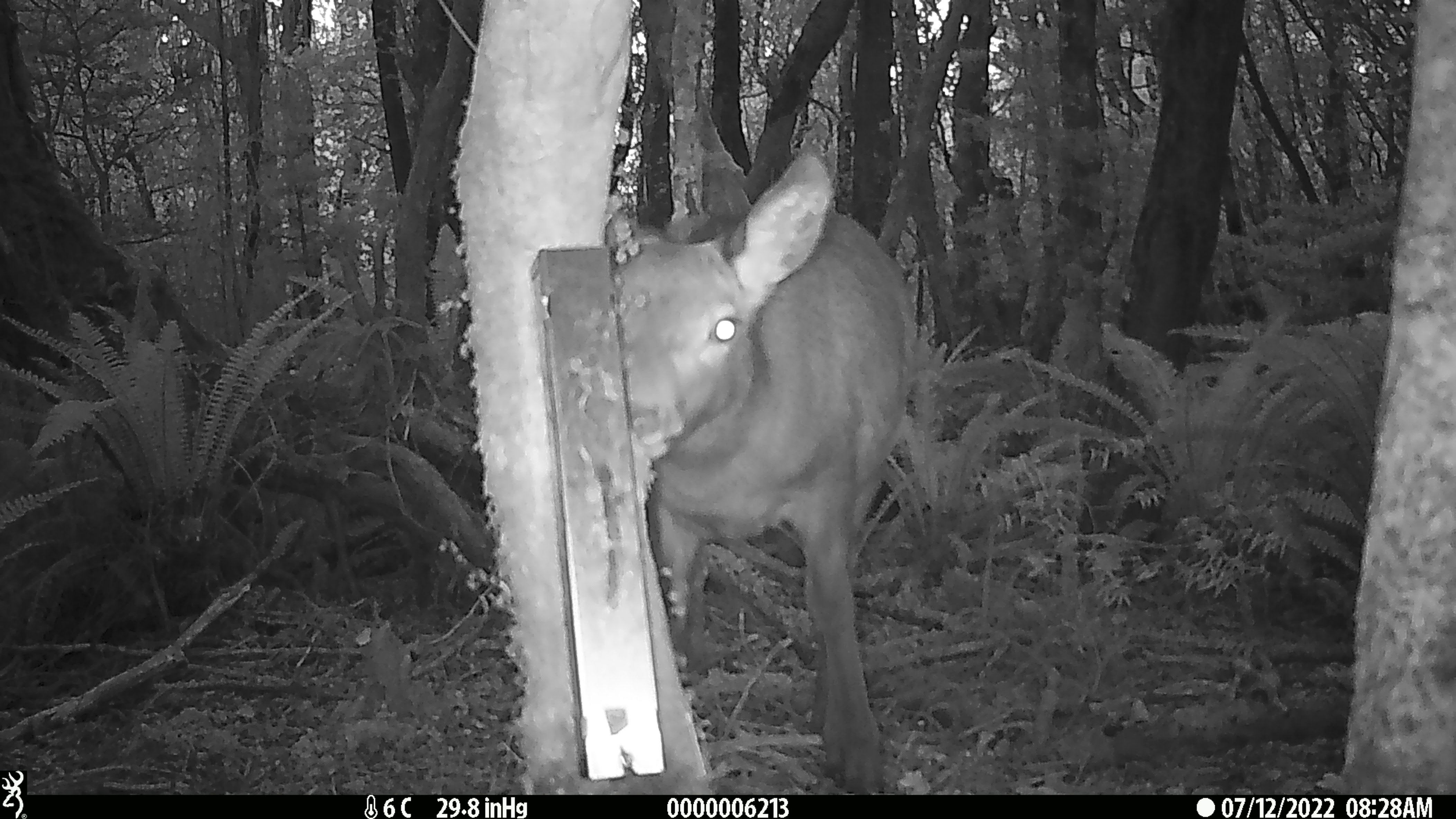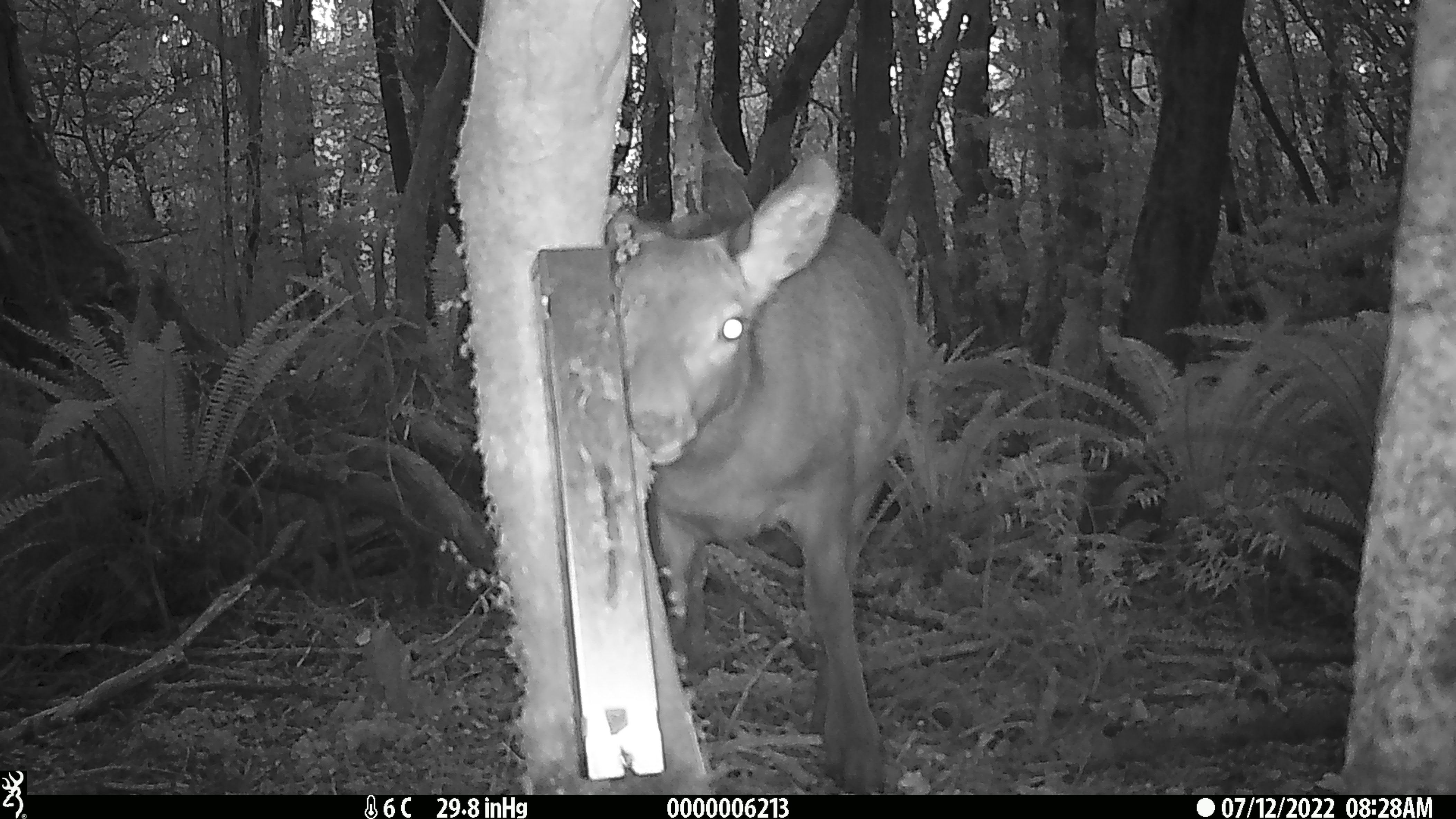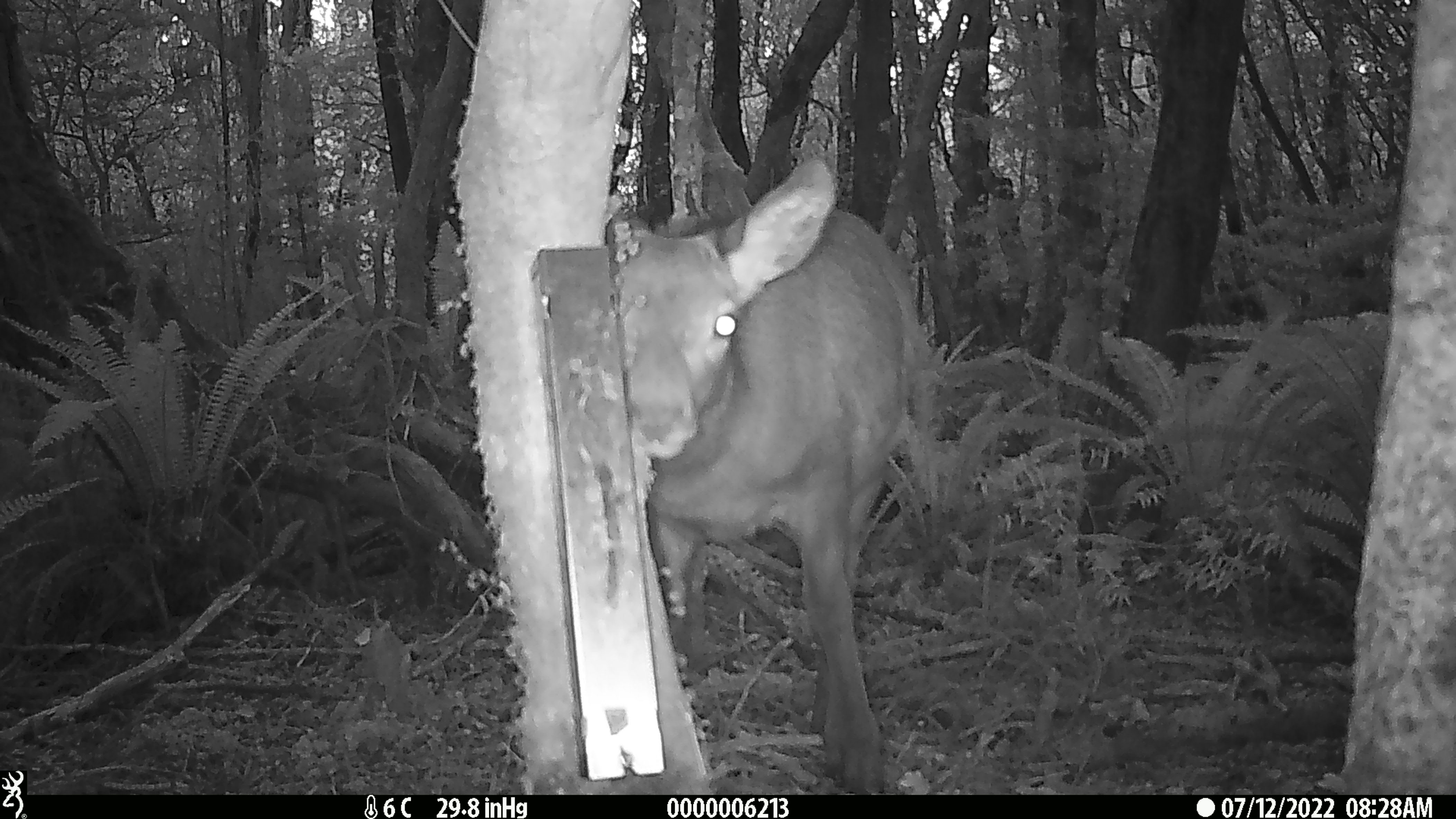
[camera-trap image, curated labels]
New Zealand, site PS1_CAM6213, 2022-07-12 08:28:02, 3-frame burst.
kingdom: Animalia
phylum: Chordata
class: Mammalia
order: Artiodactyla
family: Cervidae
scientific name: Cervidae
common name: deer